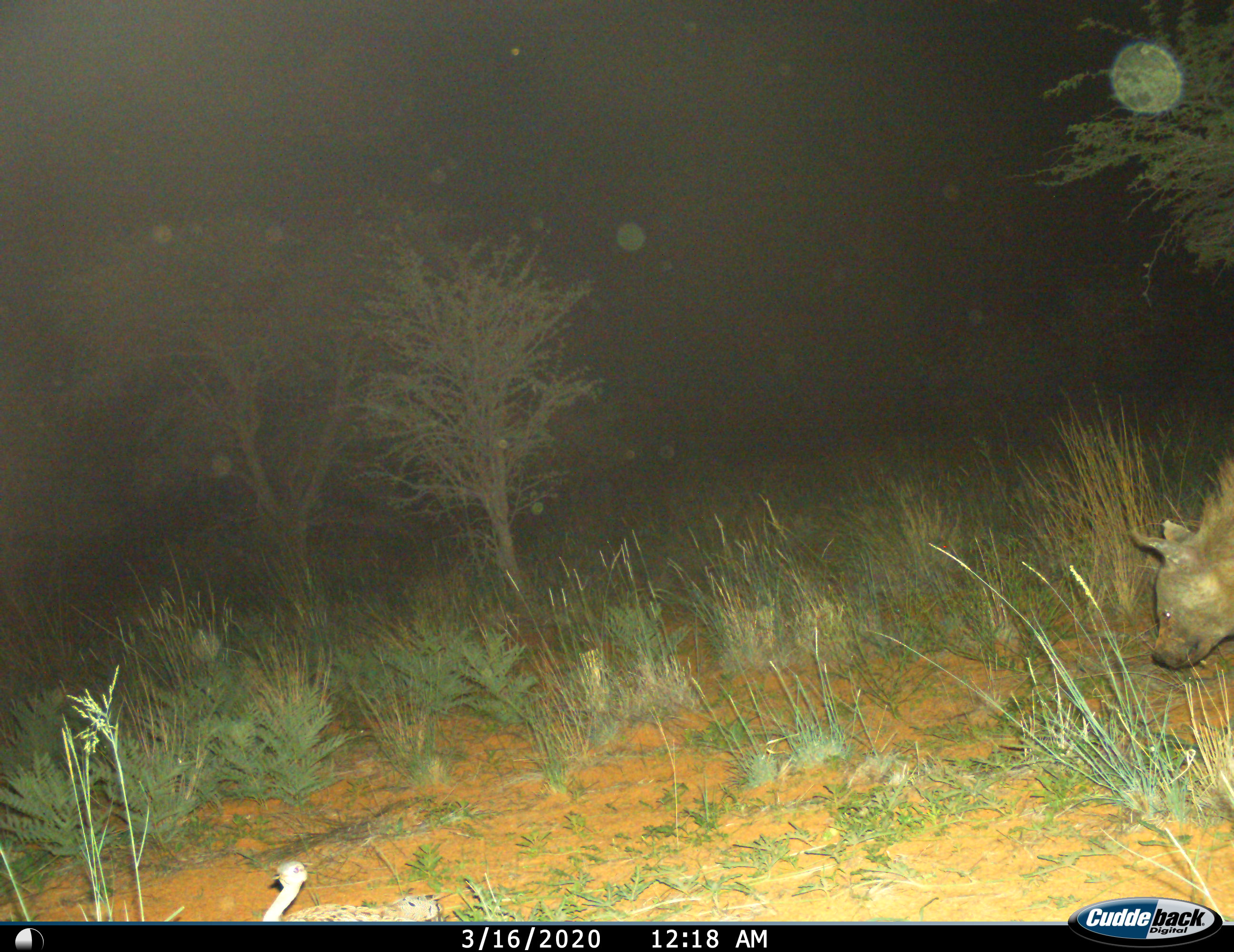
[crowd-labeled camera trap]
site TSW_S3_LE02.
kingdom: Animalia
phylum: Chordata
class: Mammalia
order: Carnivora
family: Hyaenidae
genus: Parahyaena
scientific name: Parahyaena brunnea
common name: brown hyena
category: hyenabrown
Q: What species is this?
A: Hyenabrown (brown hyena) (Parahyaena brunnea).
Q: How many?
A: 1.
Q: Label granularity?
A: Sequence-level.